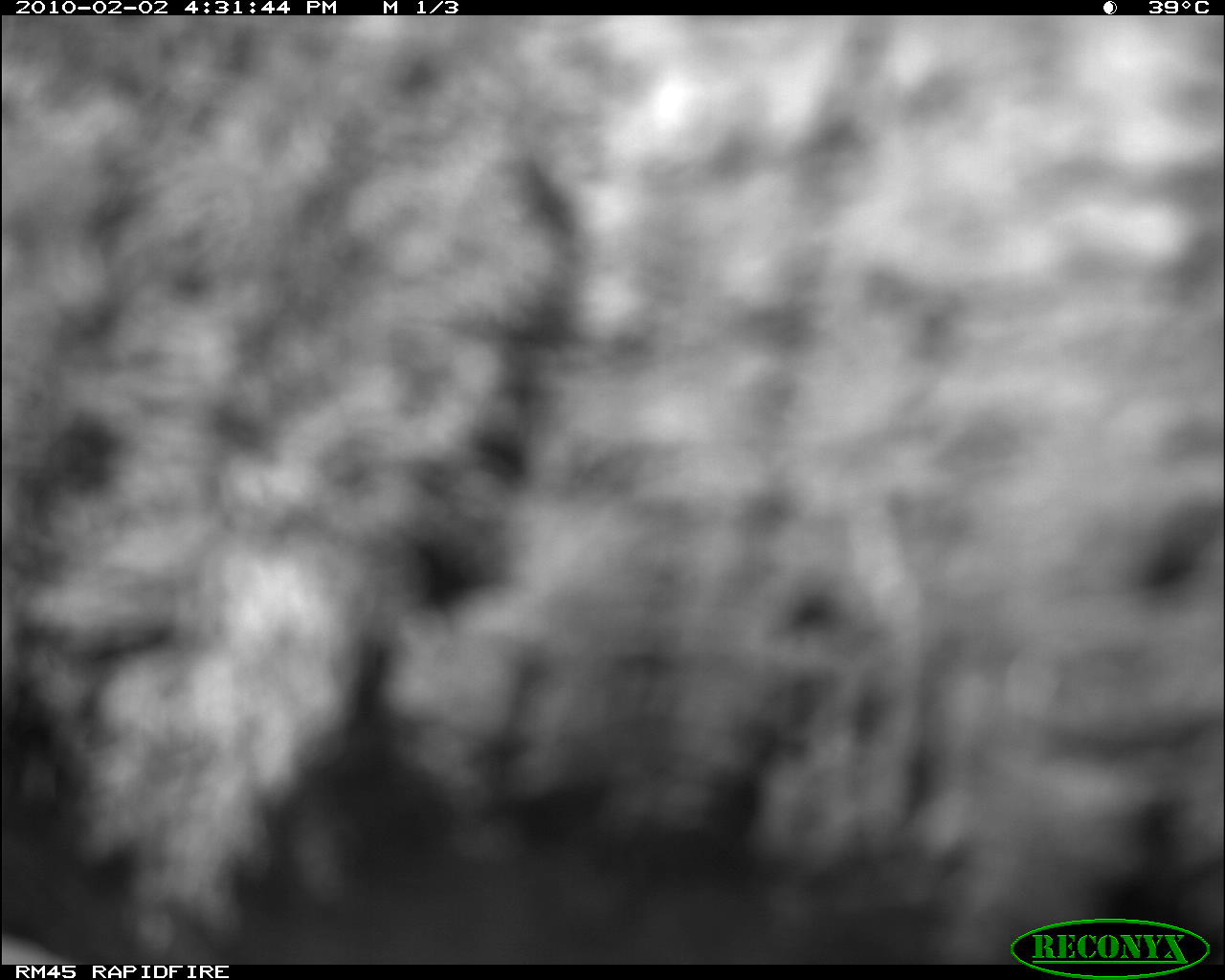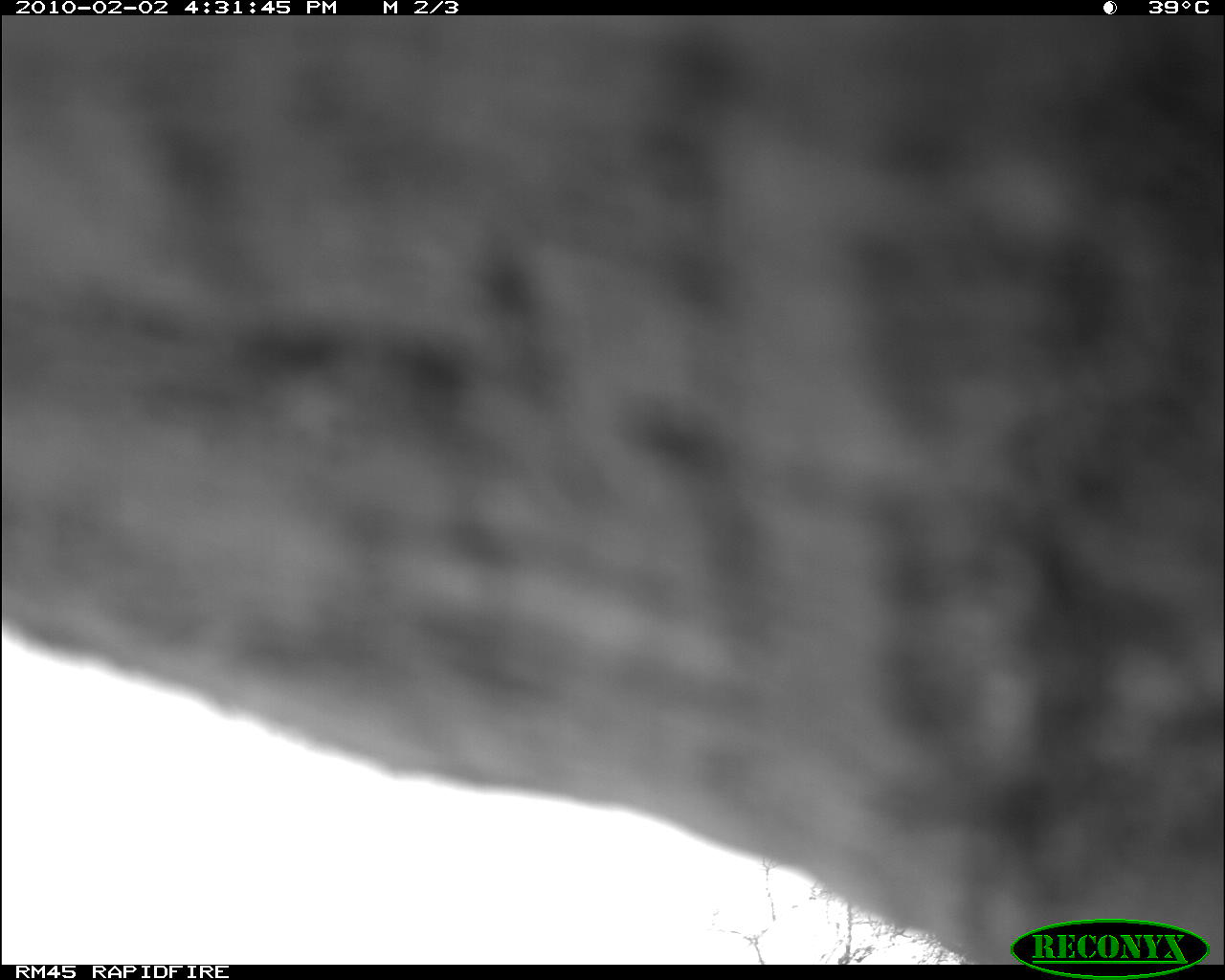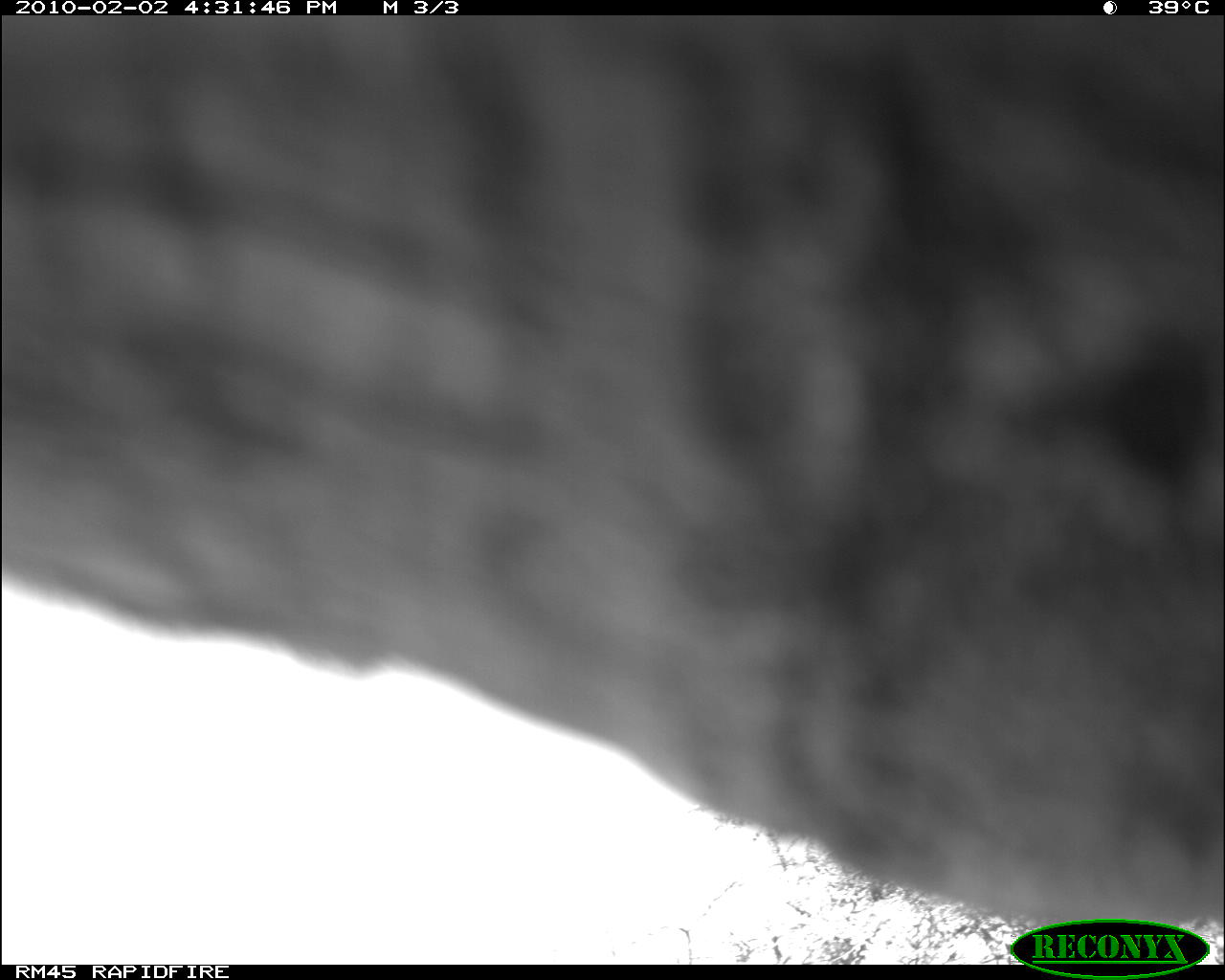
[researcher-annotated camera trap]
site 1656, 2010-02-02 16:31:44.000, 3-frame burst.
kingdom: Animalia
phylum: Chordata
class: Mammalia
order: Perissodactyla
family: Rhinocerotidae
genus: Ceratotherium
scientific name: Ceratotherium simum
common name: white rhinoceros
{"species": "Ceratotherium simum (white rhinoceros)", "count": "1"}